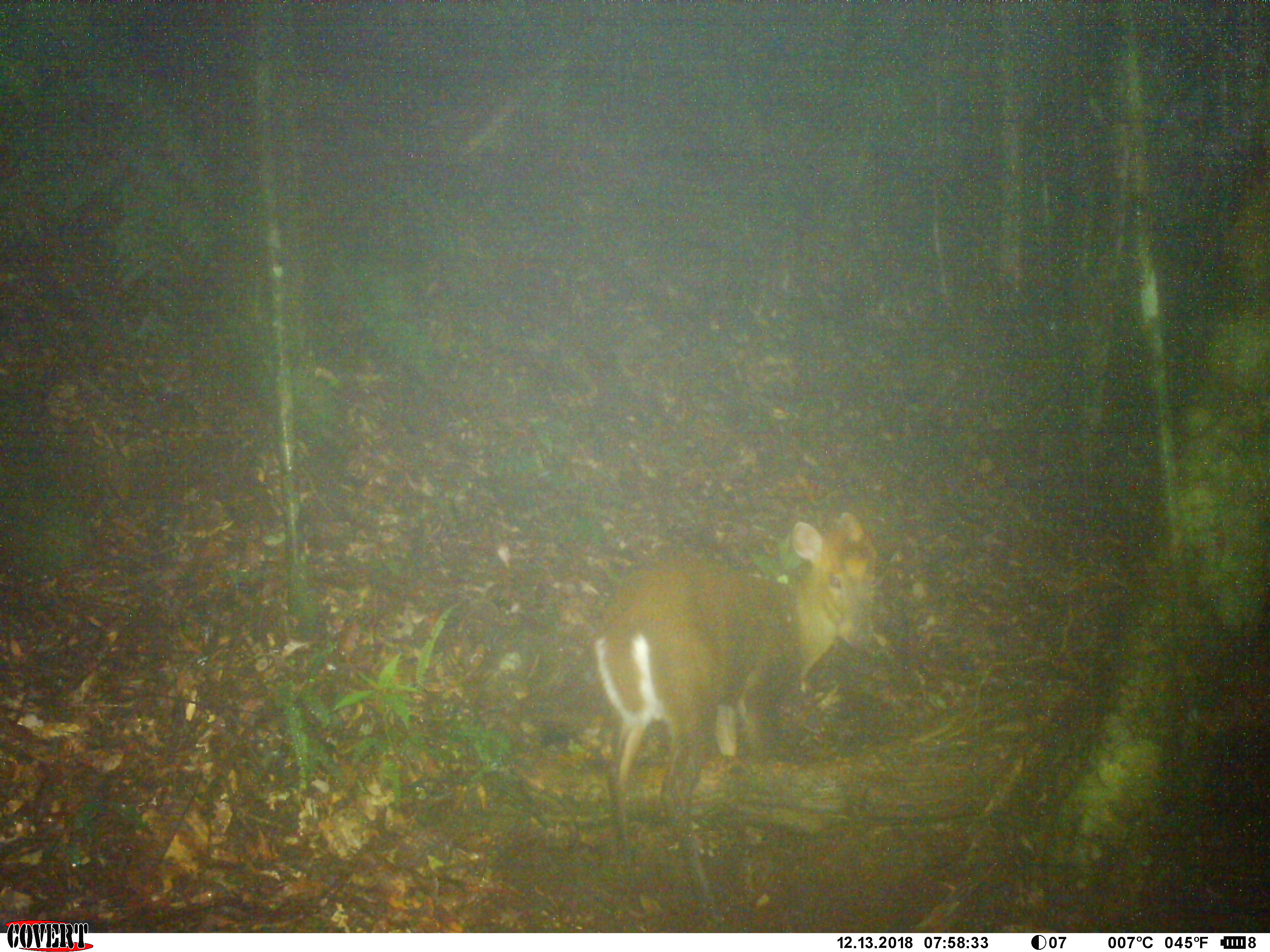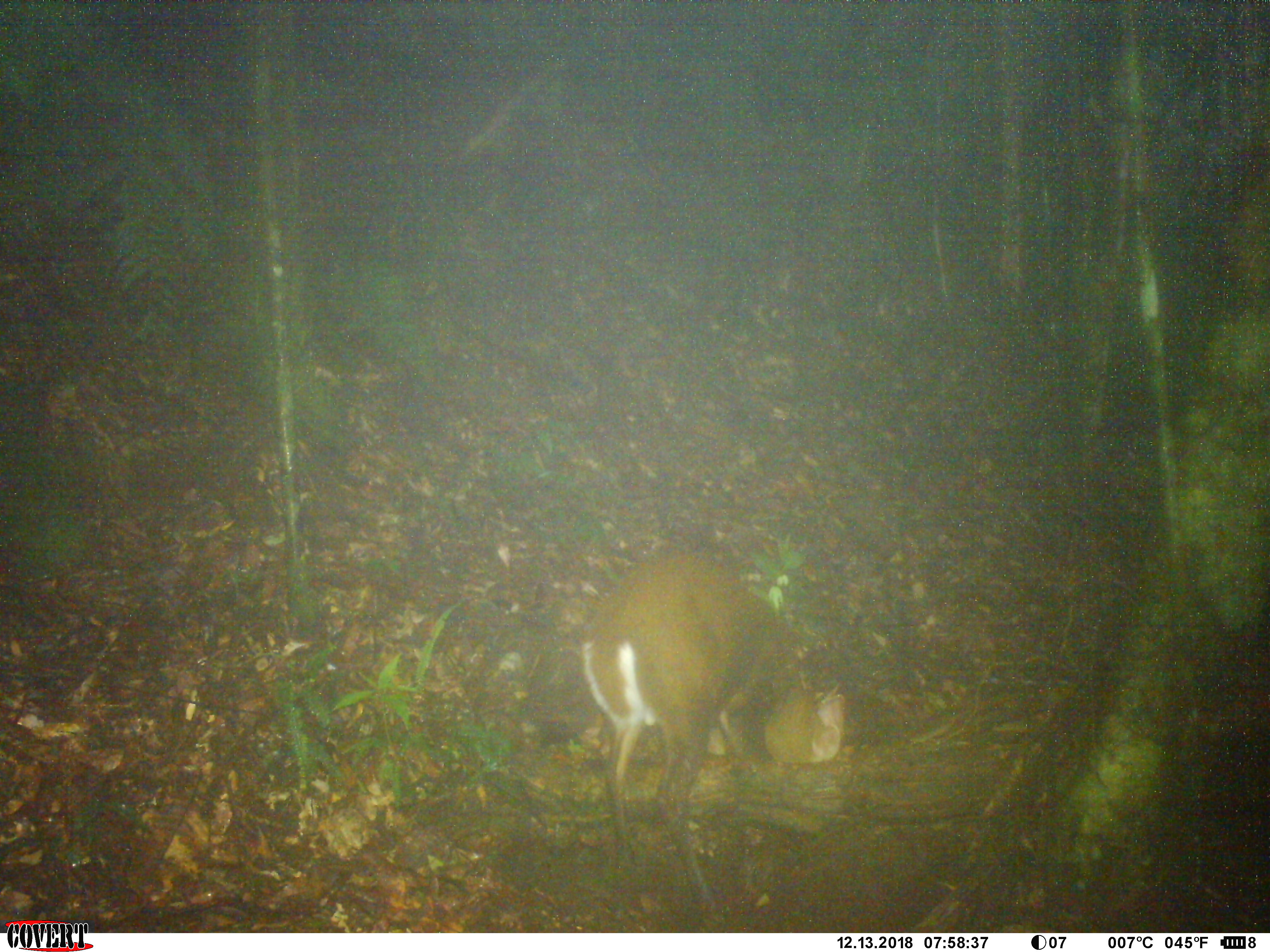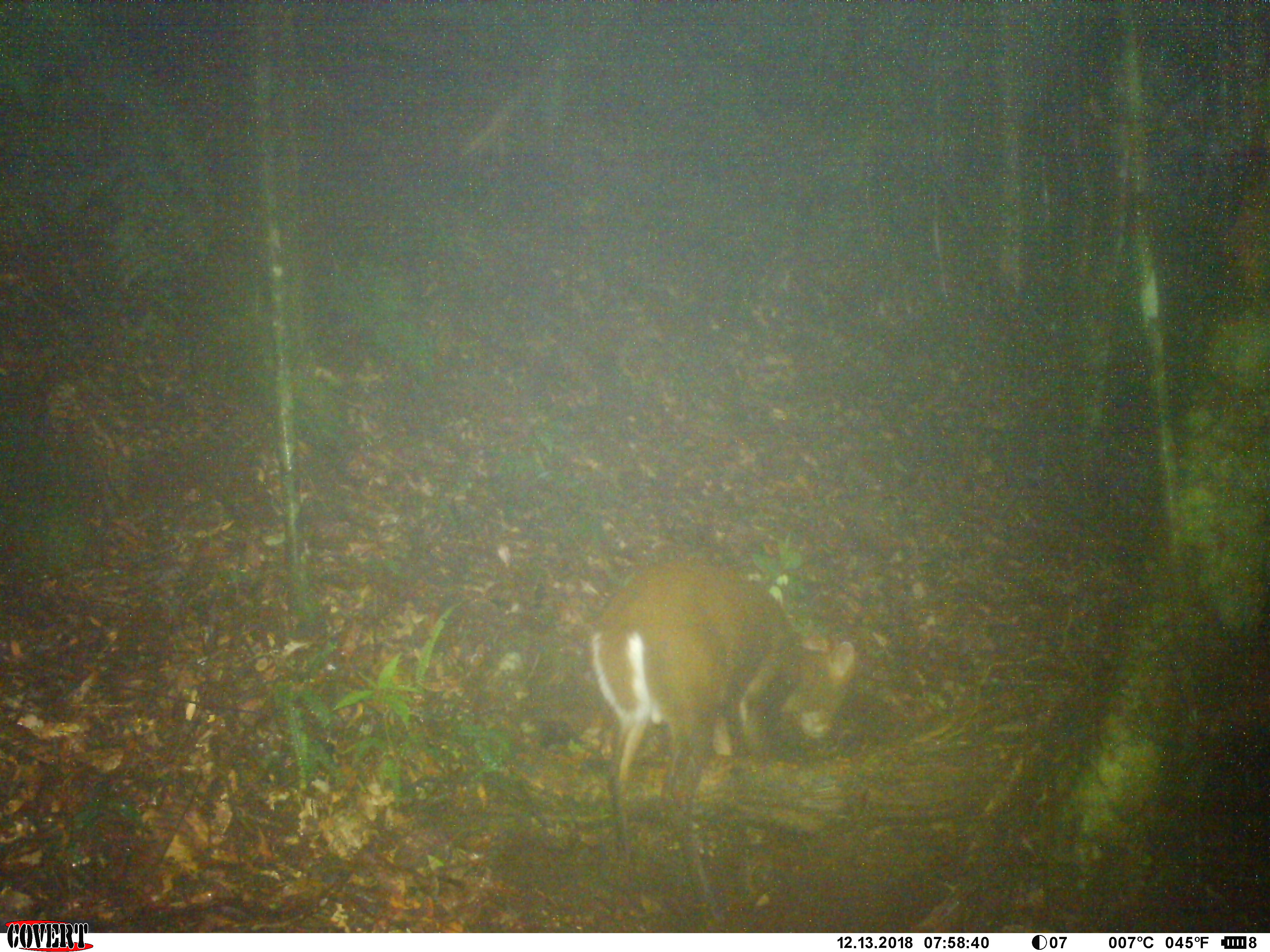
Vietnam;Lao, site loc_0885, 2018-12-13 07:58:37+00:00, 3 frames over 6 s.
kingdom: Animalia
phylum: Chordata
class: Mammalia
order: Artiodactyla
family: Cervidae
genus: Muntiacus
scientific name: Muntiacus rooseveltorum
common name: roosevelt's muntjac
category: roosevelts muntjac group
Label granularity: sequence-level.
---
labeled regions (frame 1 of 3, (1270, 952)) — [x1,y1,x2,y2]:
roosevelts muntjac group: [587,507,901,929]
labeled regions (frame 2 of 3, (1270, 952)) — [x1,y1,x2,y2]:
roosevelts muntjac group: [573,546,851,927]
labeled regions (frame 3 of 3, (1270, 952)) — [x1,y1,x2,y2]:
roosevelts muntjac group: [582,552,860,932]